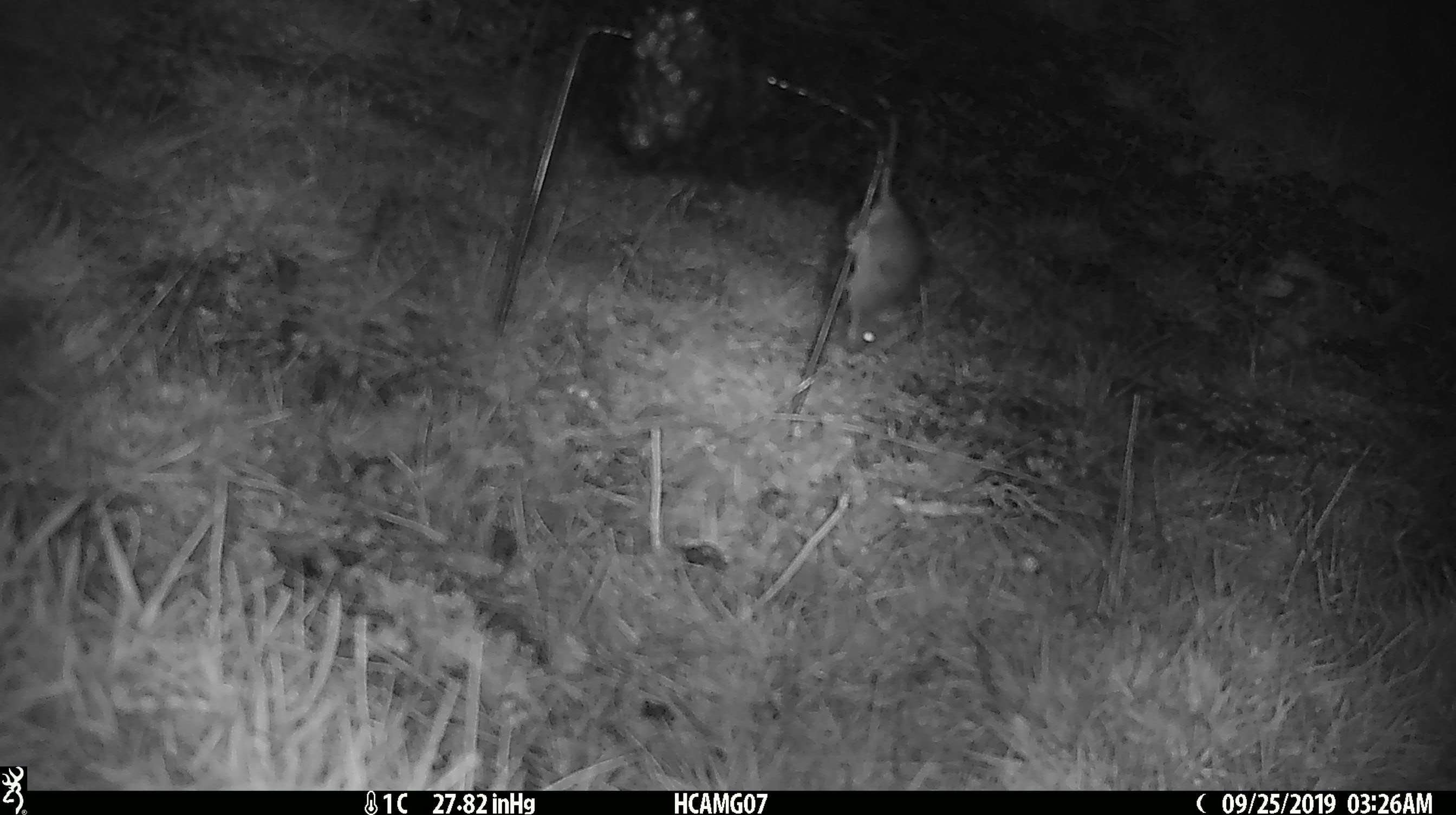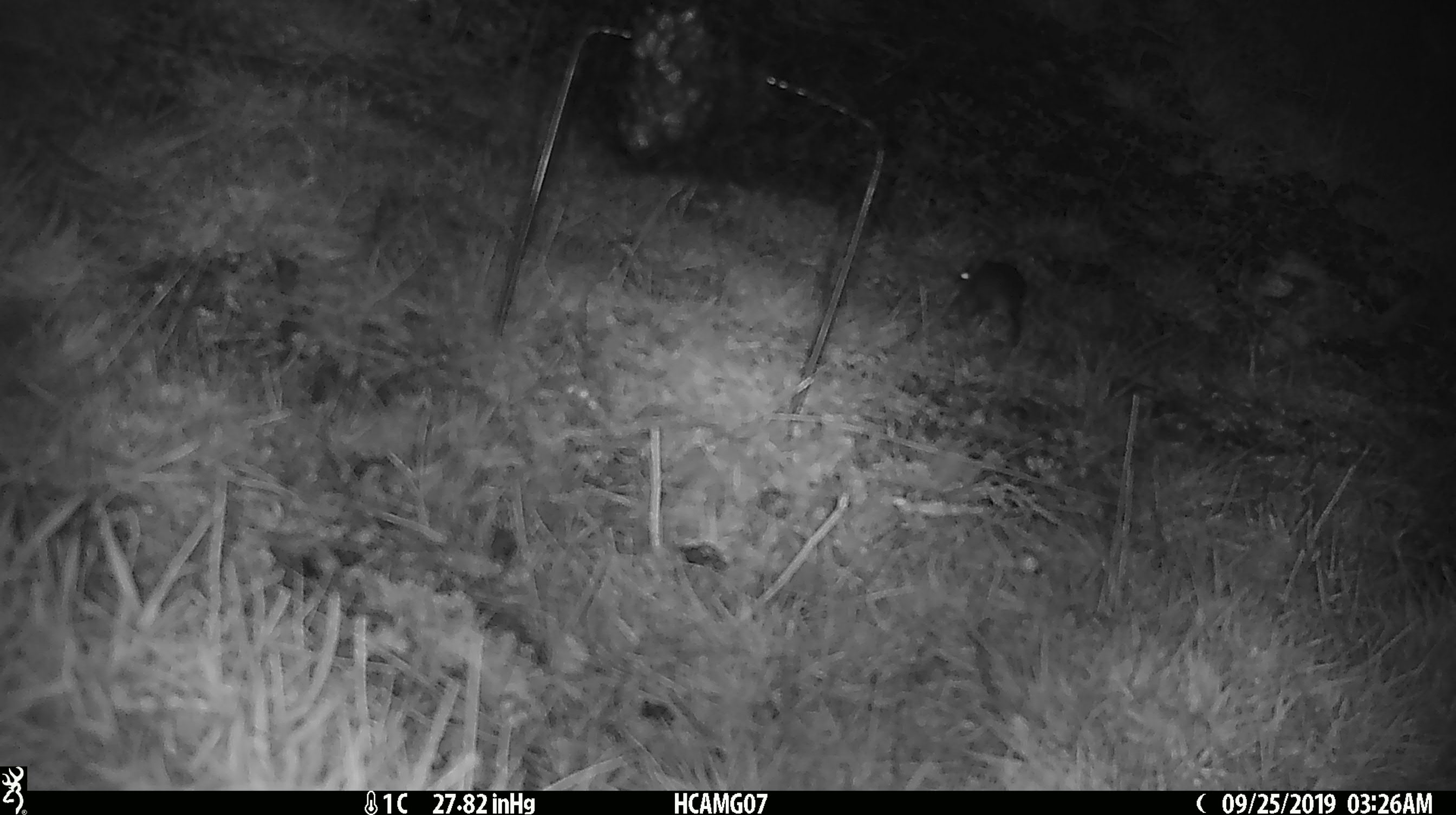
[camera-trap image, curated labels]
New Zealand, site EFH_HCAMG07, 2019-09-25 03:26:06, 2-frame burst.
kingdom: Animalia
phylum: Chordata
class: Mammalia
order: Rodentia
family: Muridae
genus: Mus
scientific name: Mus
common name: mouse